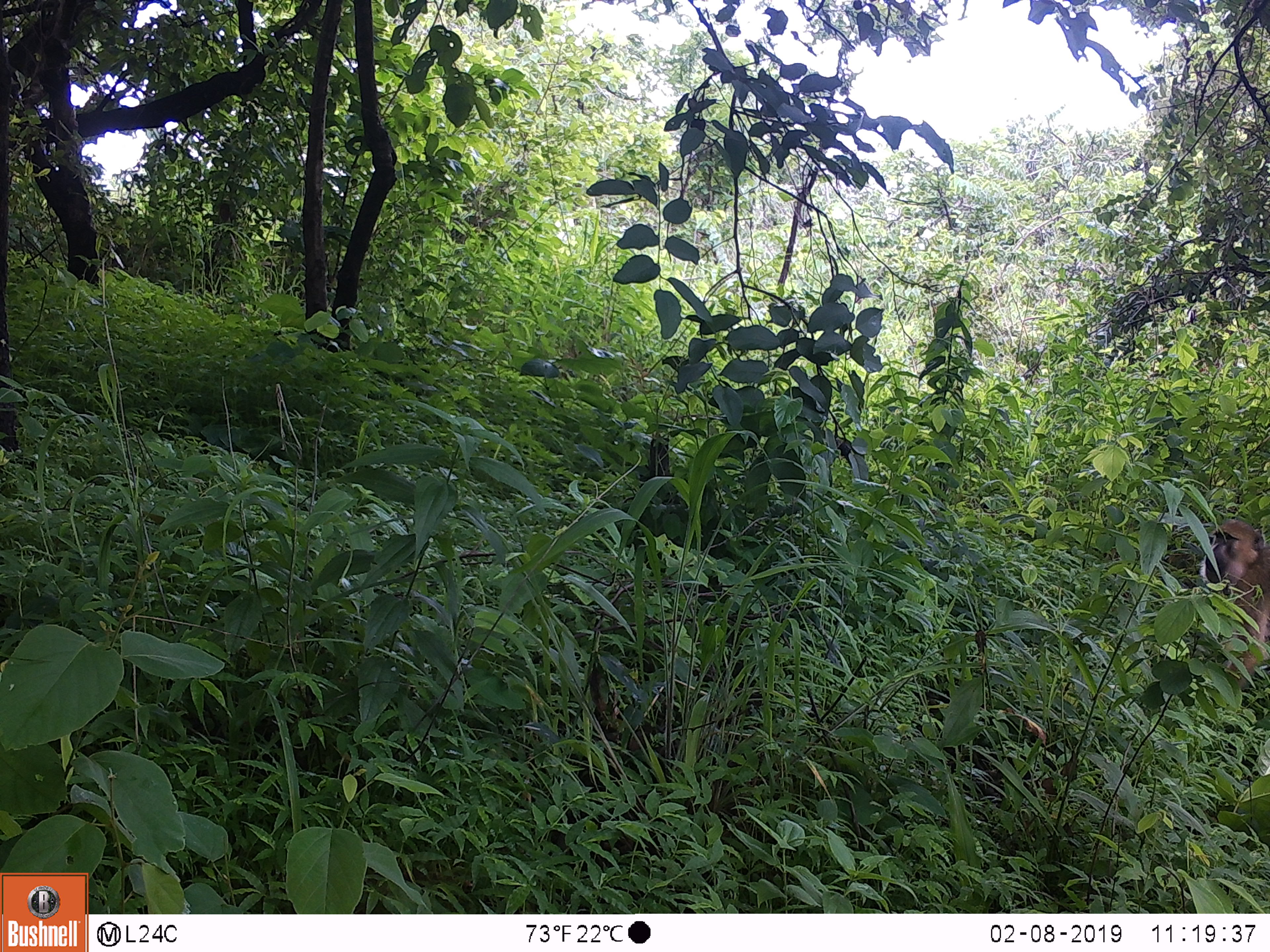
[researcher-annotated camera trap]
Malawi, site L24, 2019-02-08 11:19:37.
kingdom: Animalia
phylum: Chordata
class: Mammalia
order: Primates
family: Cercopithecidae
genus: Papio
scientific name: Papio cynocephalus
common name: yellow baboon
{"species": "yellow baboon (Papio cynocephalus)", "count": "1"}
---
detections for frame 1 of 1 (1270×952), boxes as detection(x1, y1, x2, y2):
yellow baboon: detection(1192, 509, 1268, 696)